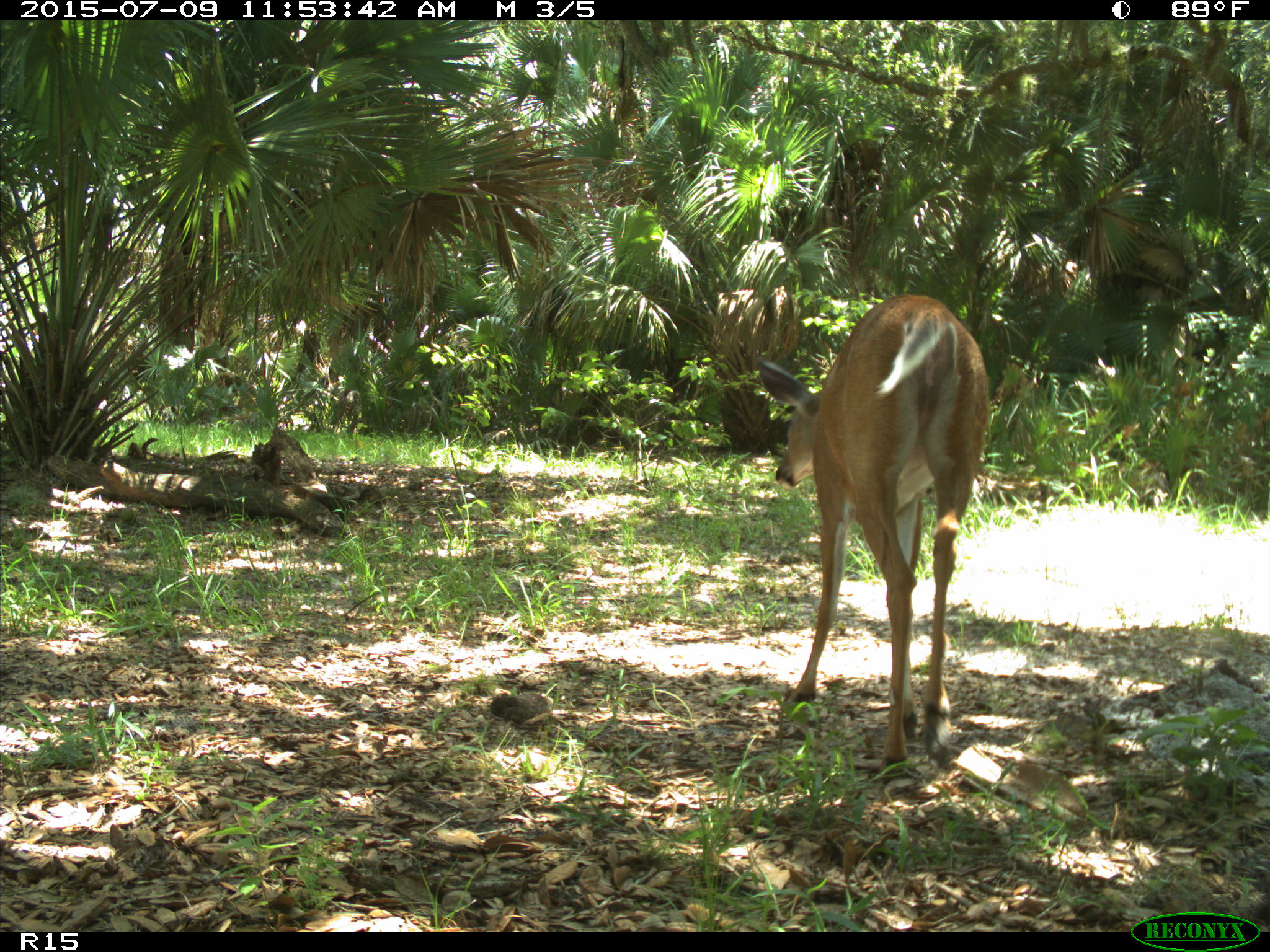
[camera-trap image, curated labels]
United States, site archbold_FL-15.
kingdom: Animalia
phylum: Chordata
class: Mammalia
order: Artiodactyla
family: Cervidae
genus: Odocoileus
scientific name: Odocoileus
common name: deer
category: unidentified deer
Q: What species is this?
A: Unidentified deer (deer) (Odocoileus).